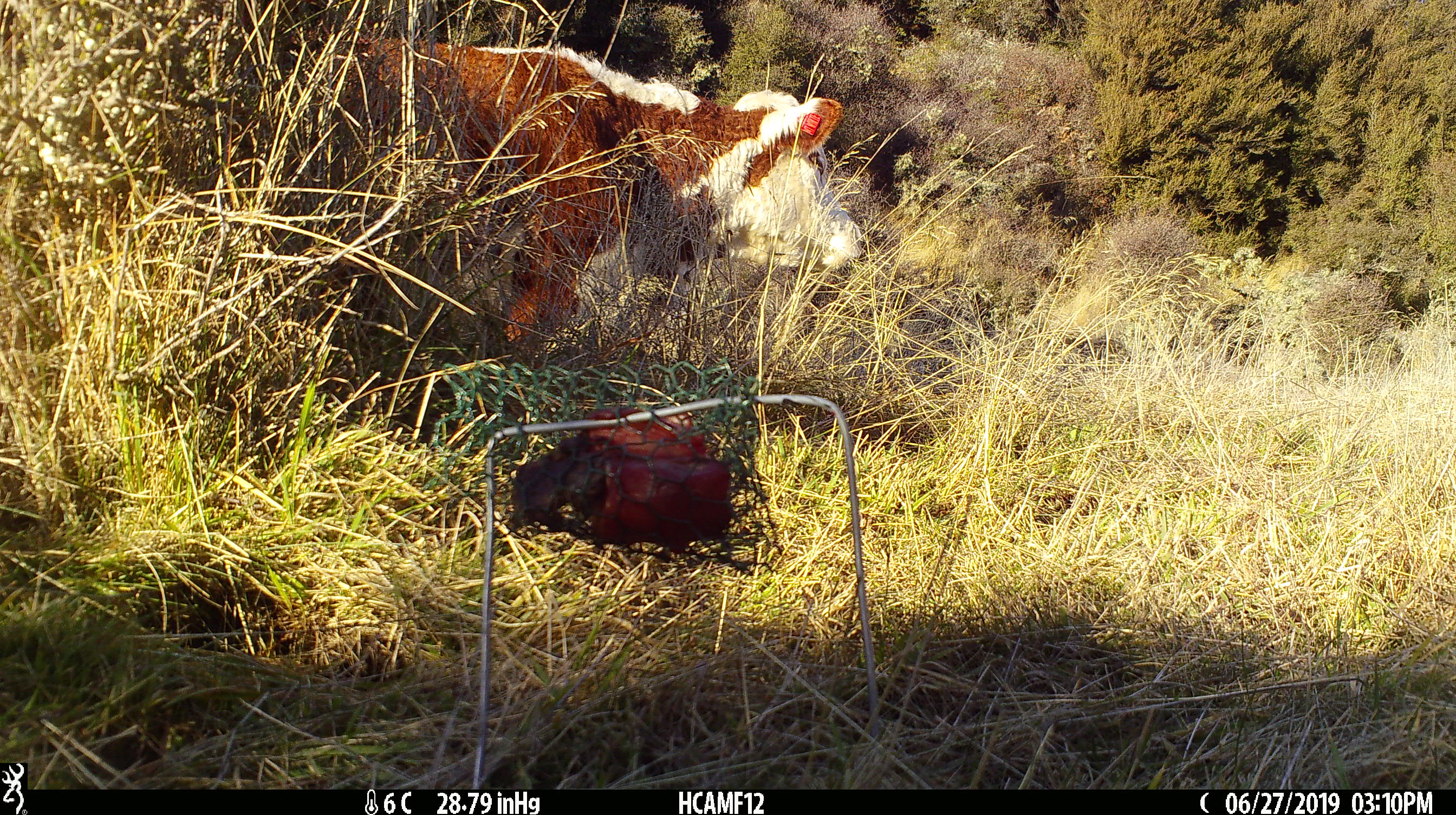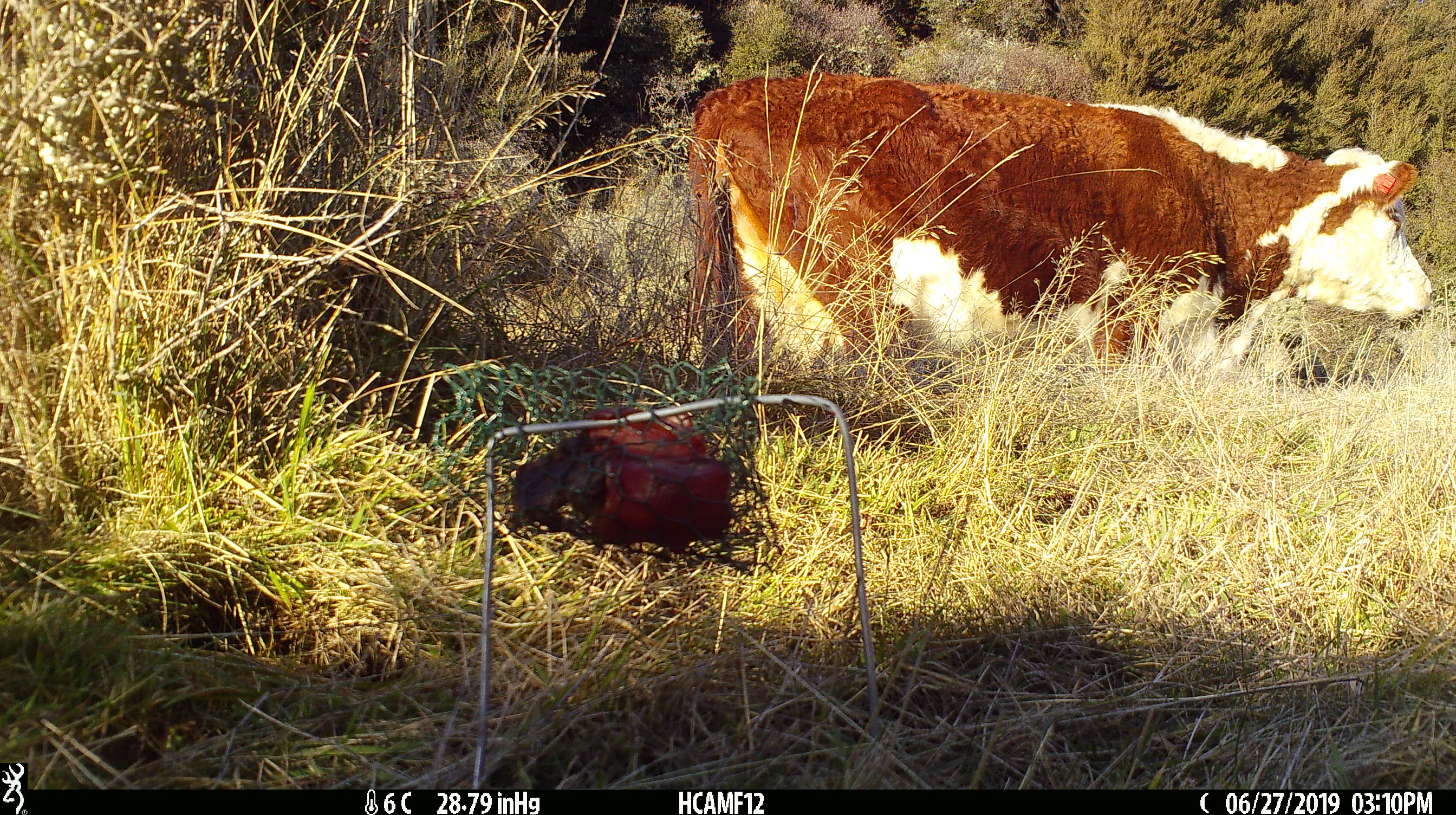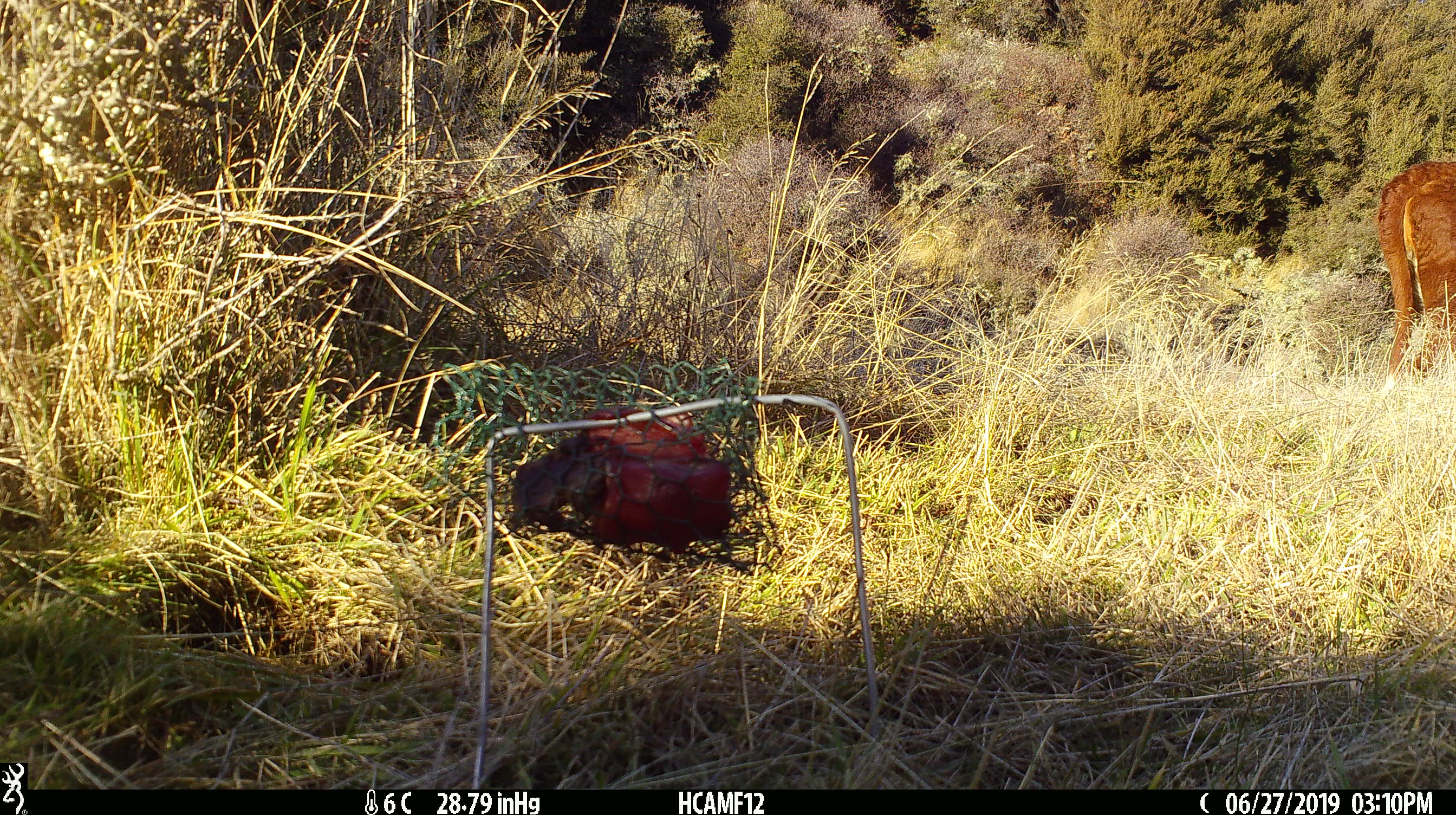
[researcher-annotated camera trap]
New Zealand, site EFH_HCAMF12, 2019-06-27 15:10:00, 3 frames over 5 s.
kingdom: Animalia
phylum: Chordata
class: Mammalia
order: Artiodactyla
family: Bovidae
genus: Bos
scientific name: Bos taurus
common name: domestic cow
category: cow